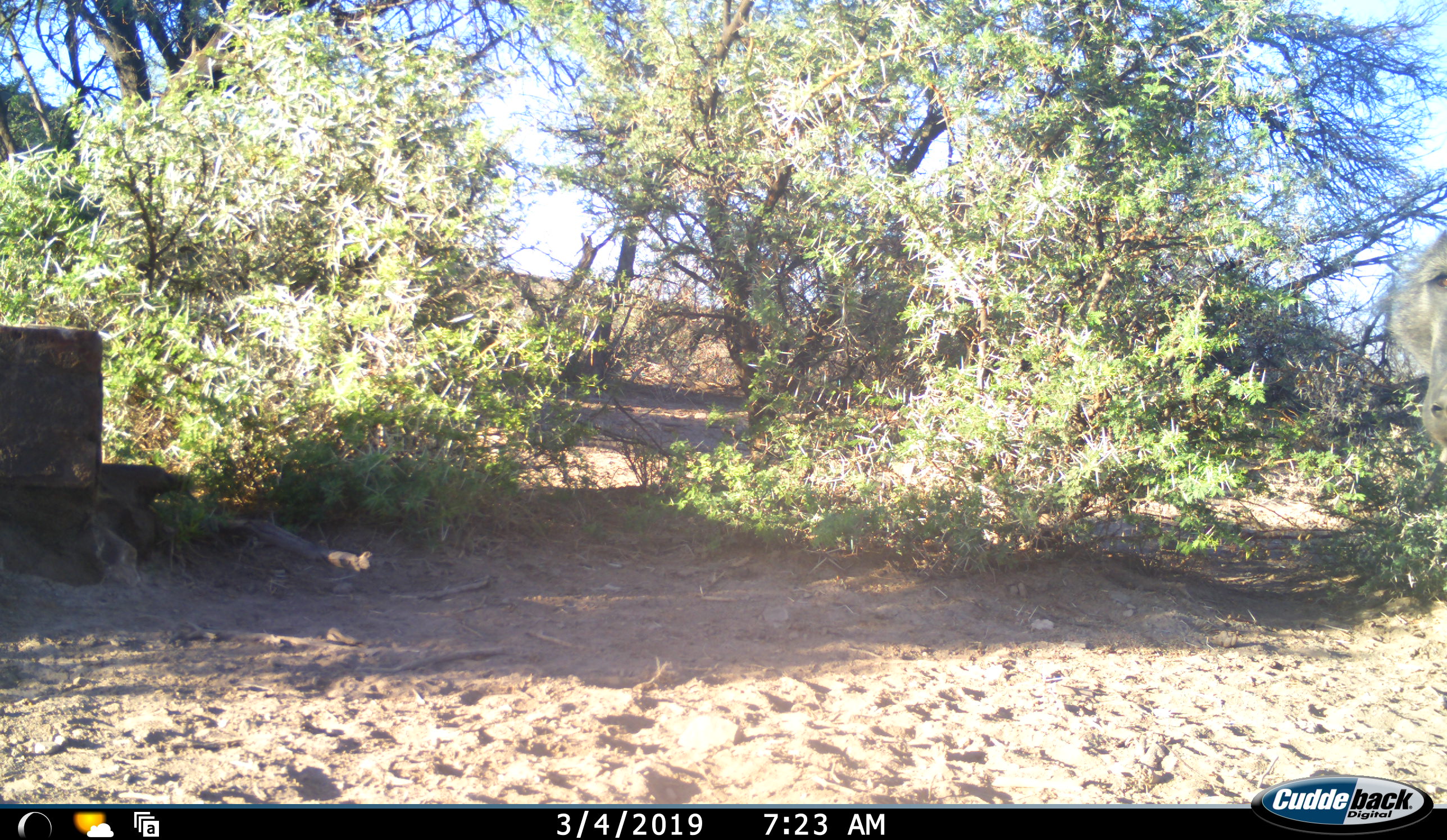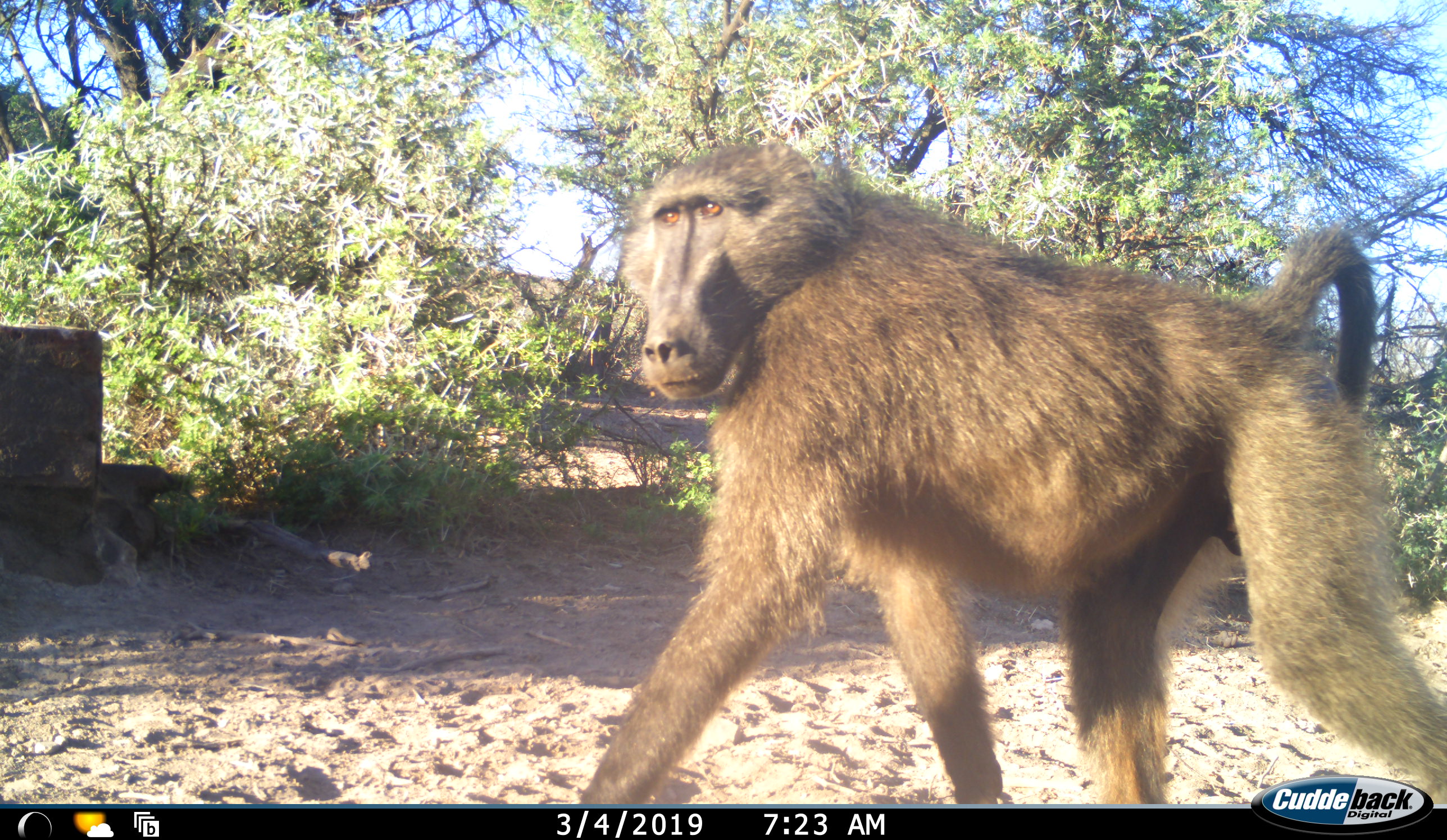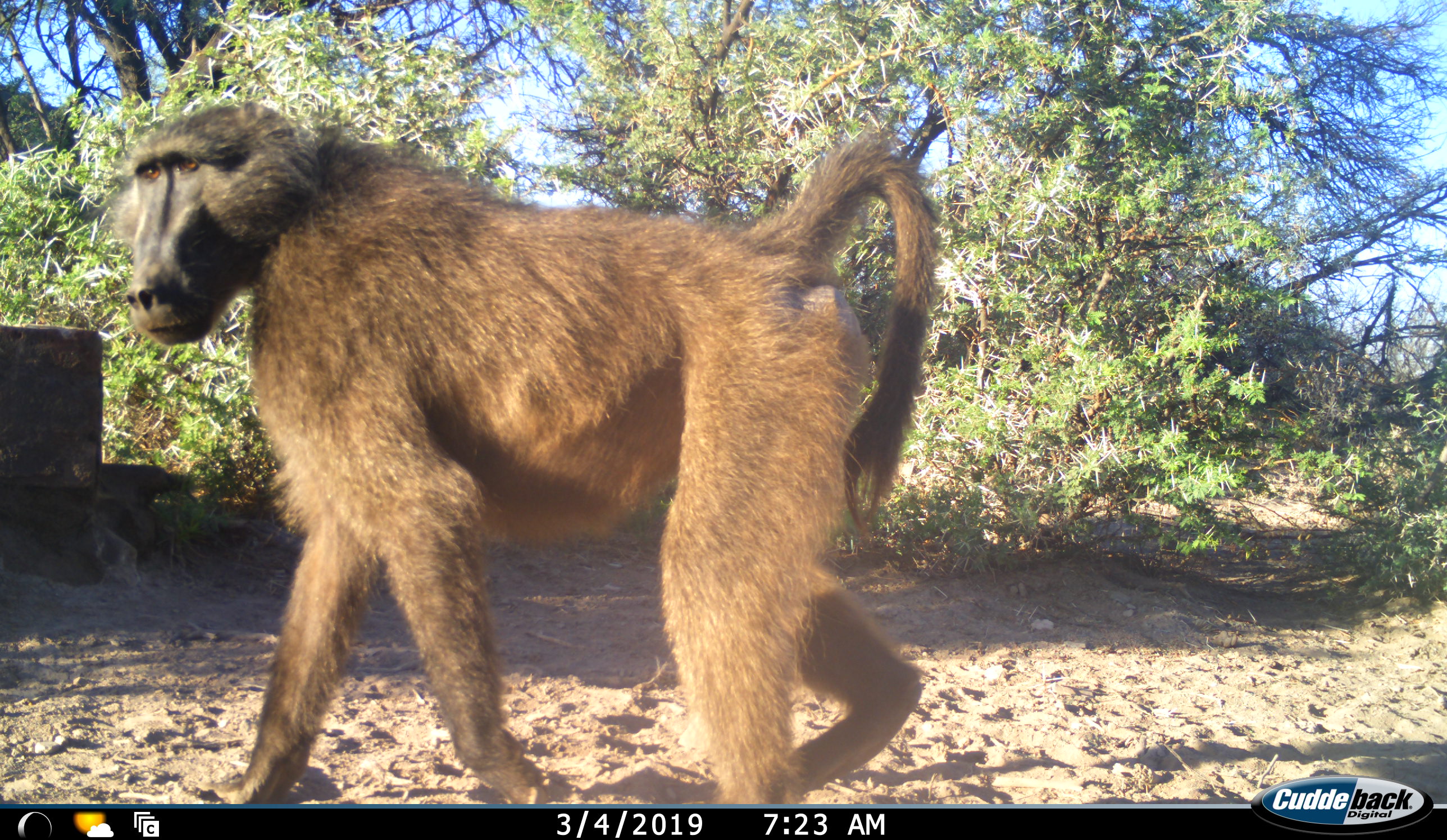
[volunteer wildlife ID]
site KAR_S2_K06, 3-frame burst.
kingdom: Animalia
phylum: Chordata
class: Mammalia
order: Primates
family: Cercopithecidae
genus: Papio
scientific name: Papio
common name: baboon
Baboon (Papio), count 1. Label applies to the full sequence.